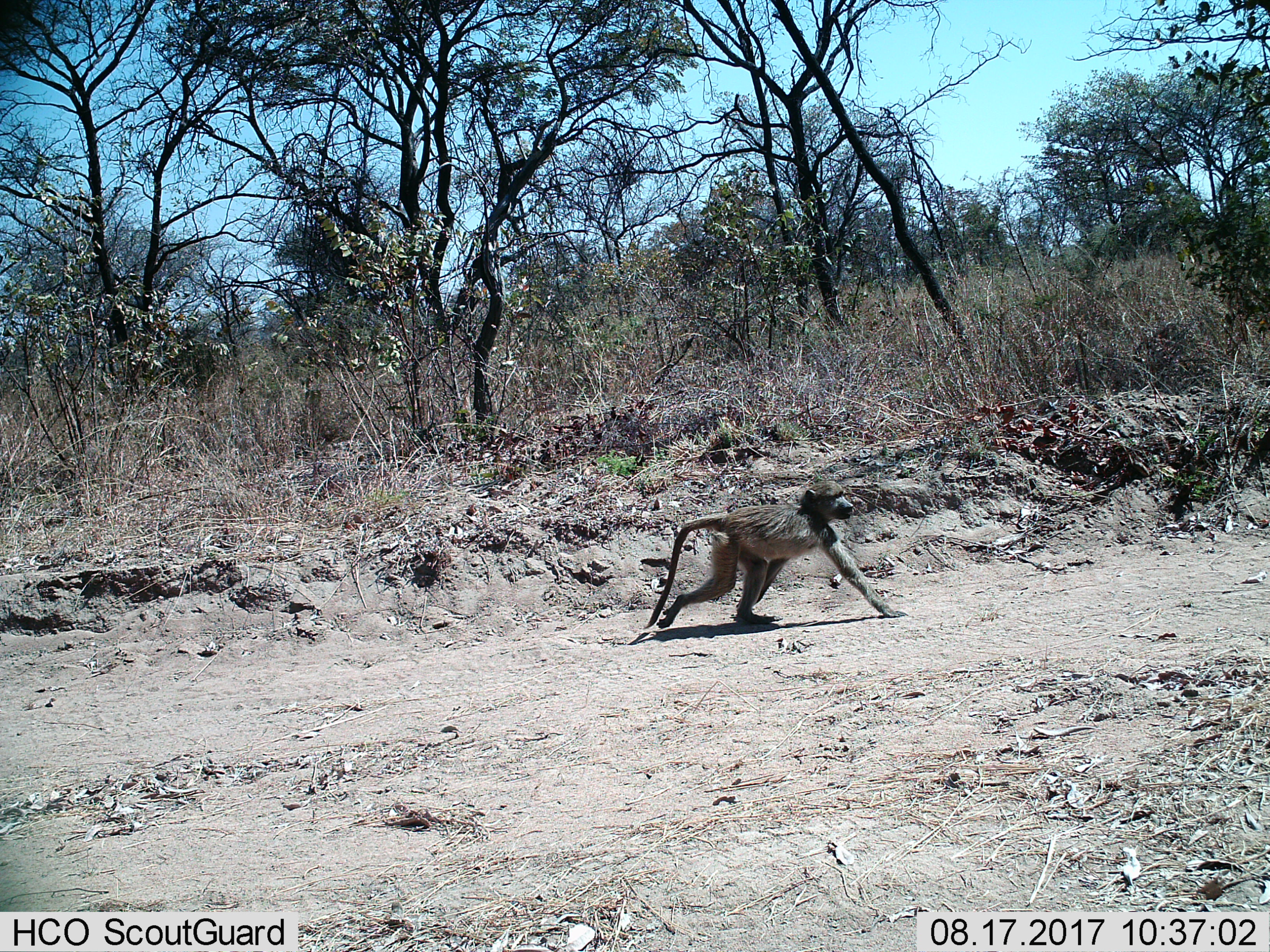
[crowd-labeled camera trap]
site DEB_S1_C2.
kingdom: Animalia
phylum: Chordata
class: Mammalia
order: Primates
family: Cercopithecidae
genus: Papio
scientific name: Papio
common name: baboon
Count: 1.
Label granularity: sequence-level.